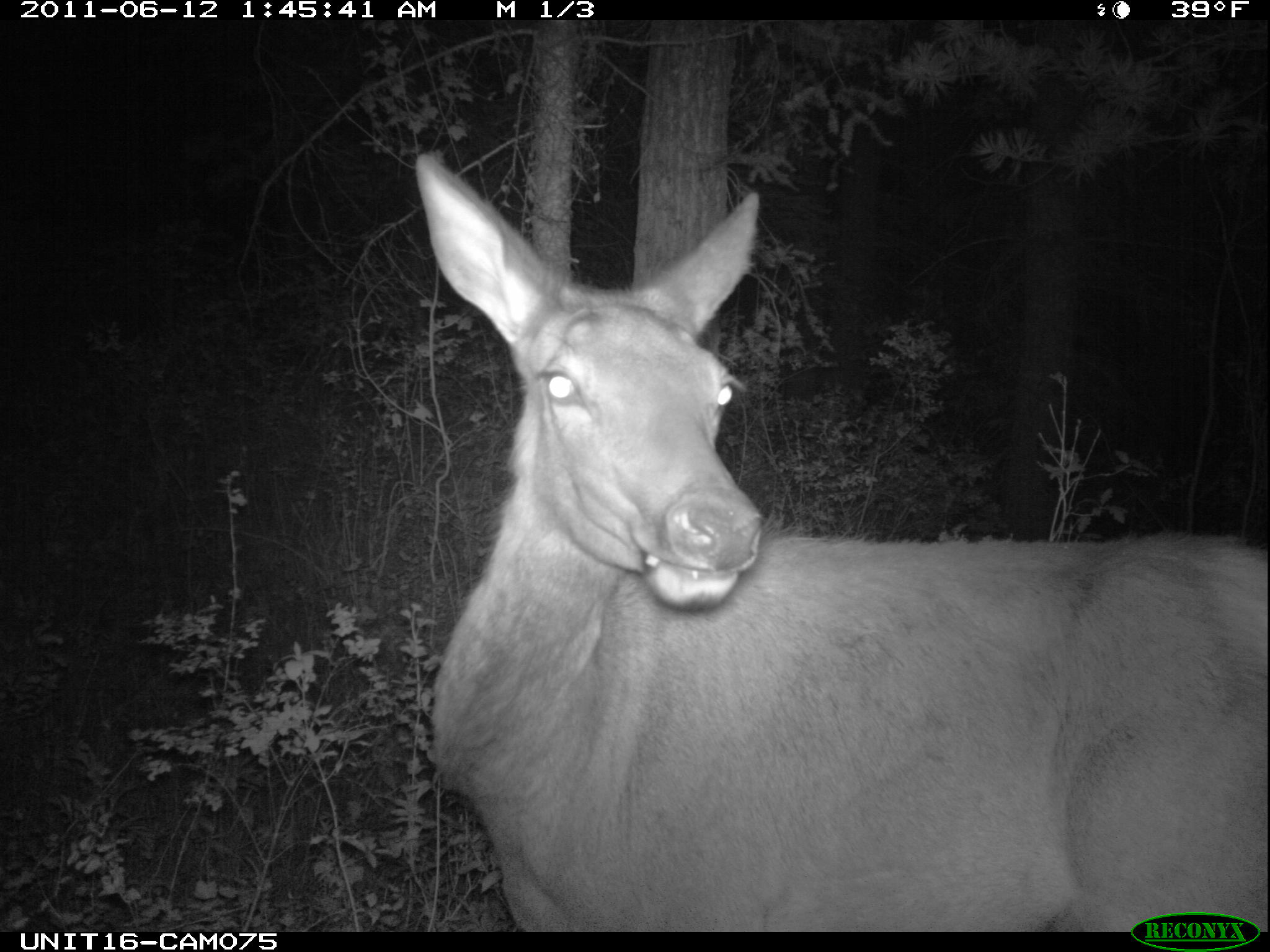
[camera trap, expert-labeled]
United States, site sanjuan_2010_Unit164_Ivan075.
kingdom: Animalia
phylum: Chordata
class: Mammalia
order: Artiodactyla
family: Cervidae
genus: Cervus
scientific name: Cervus elaphus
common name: red deer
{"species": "Cervus elaphus (red deer)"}